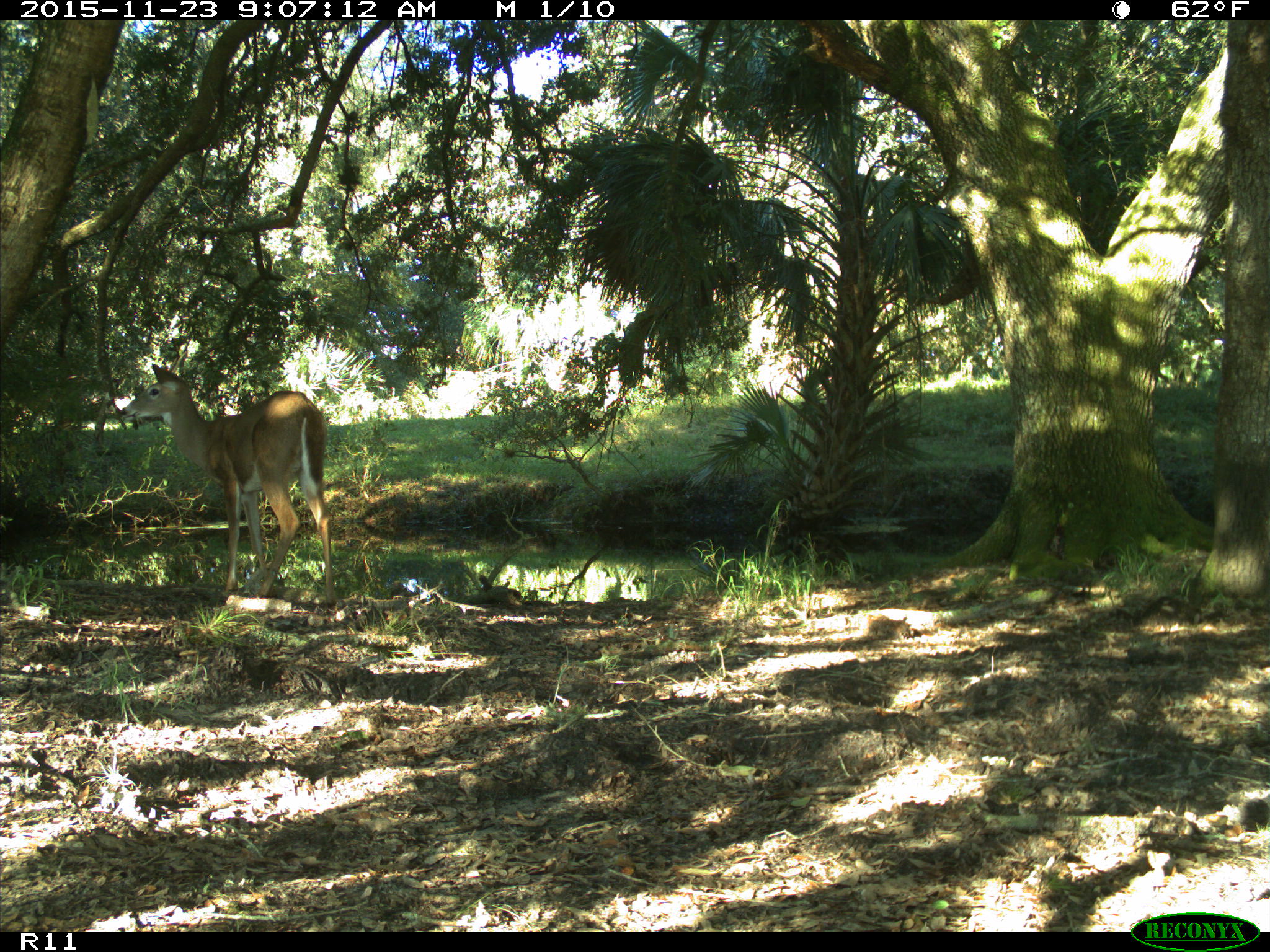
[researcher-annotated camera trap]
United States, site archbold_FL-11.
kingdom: Animalia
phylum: Chordata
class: Mammalia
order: Artiodactyla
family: Cervidae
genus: Odocoileus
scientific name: Odocoileus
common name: deer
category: unidentified deer